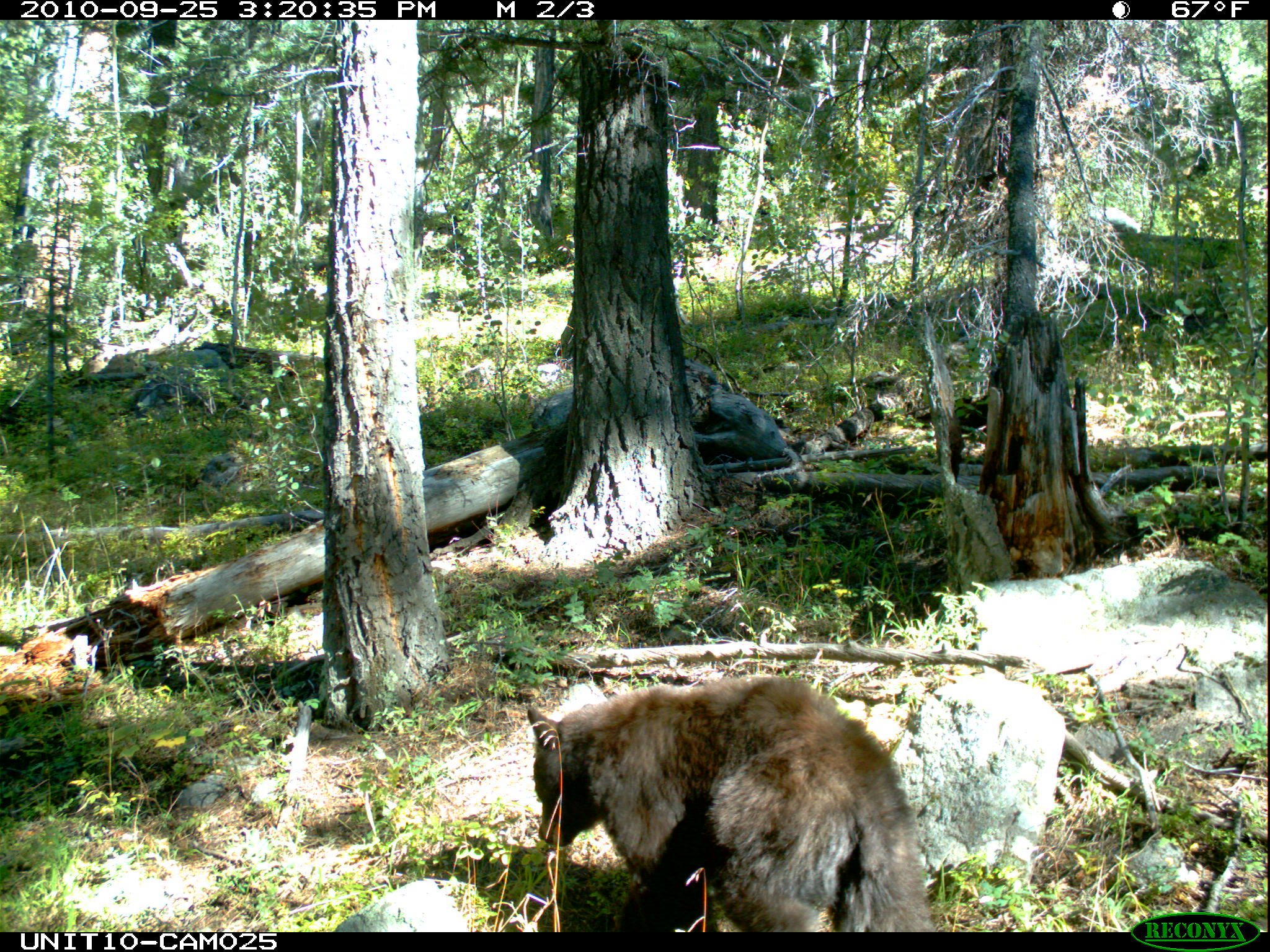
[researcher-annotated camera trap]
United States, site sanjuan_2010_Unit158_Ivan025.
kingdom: Animalia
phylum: Chordata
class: Mammalia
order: Carnivora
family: Ursidae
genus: Ursus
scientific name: Ursus americanus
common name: american black bear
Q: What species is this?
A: Ursus americanus (american black bear).